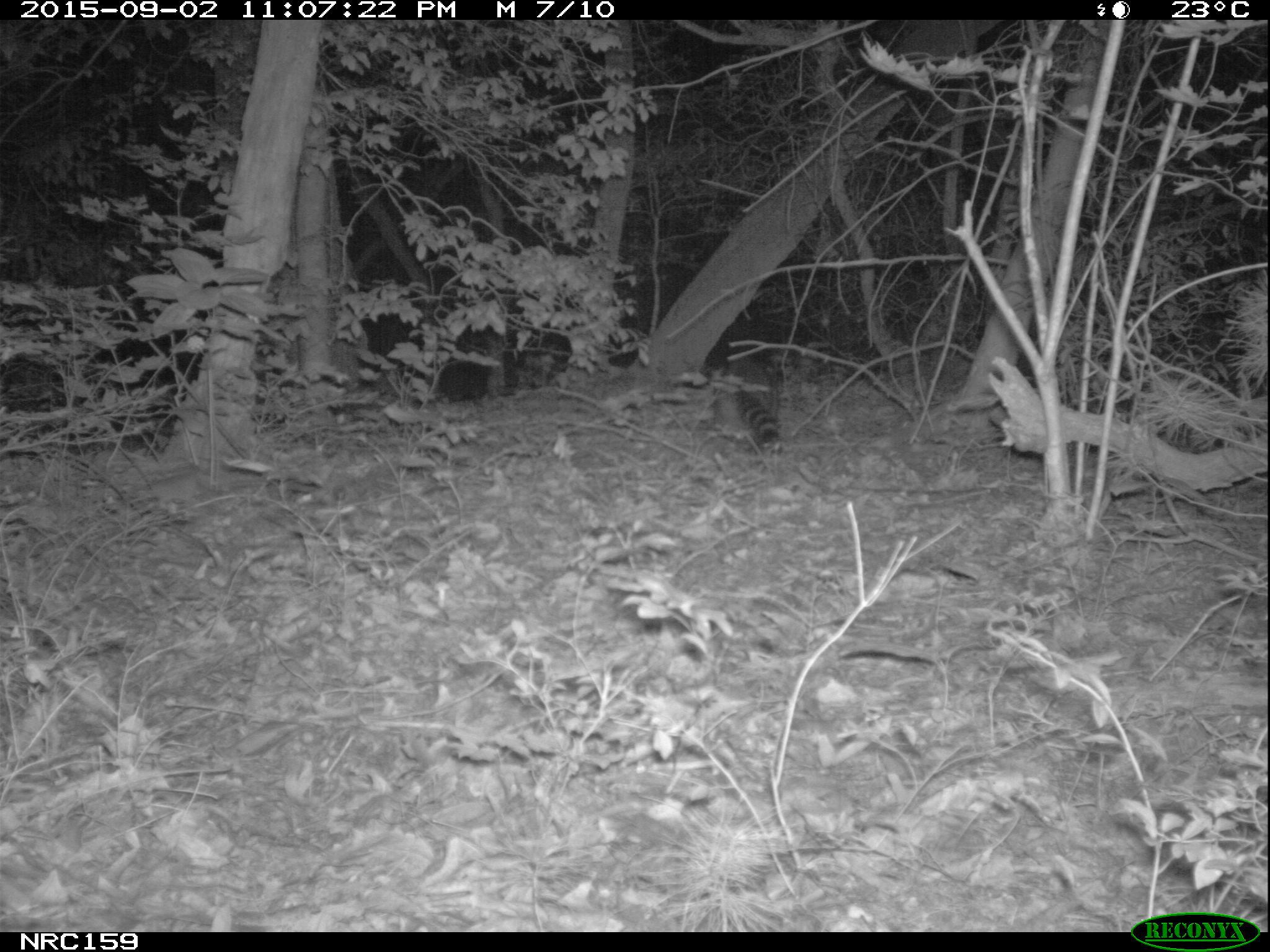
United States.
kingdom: Animalia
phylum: Chordata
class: Mammalia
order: Carnivora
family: Procyonidae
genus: Procyon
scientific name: Procyon lotor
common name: northern raccoon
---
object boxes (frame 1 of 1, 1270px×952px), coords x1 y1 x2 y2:
Northern Raccoon: 707 342 798 456